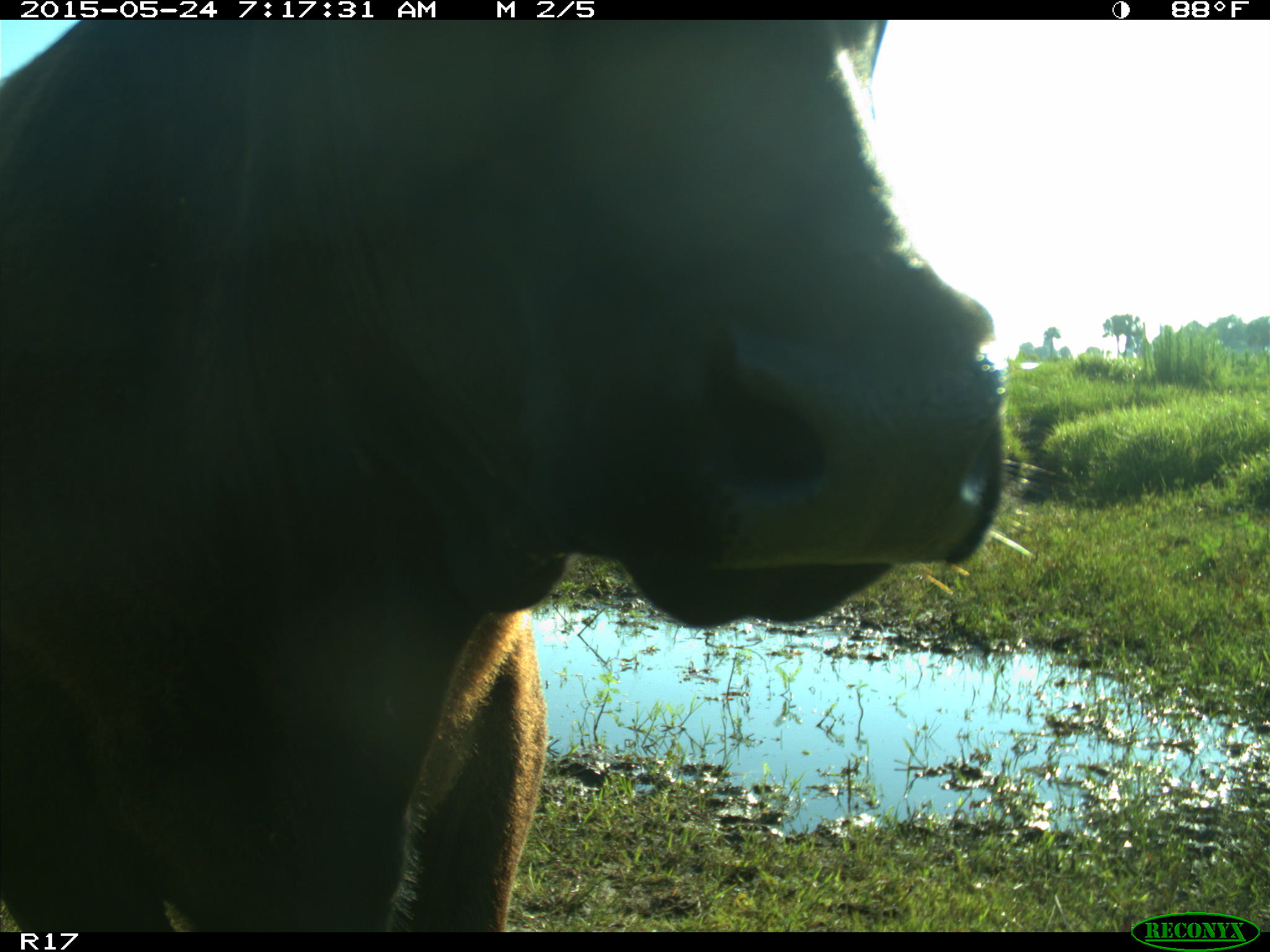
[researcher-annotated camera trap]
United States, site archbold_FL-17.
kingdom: Animalia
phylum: Chordata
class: Mammalia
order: Artiodactyla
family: Bovidae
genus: Bos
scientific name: Bos taurus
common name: domestic cow